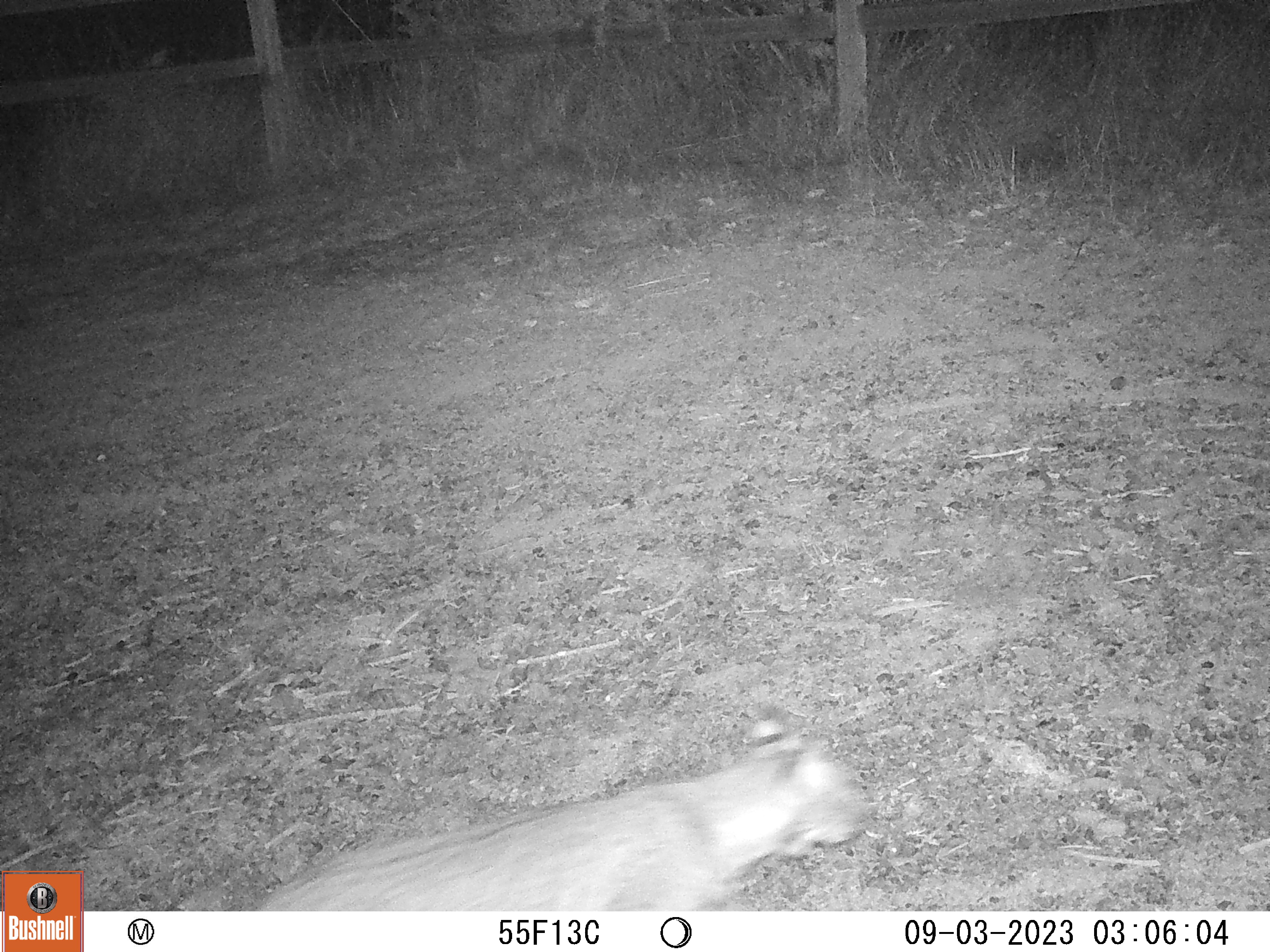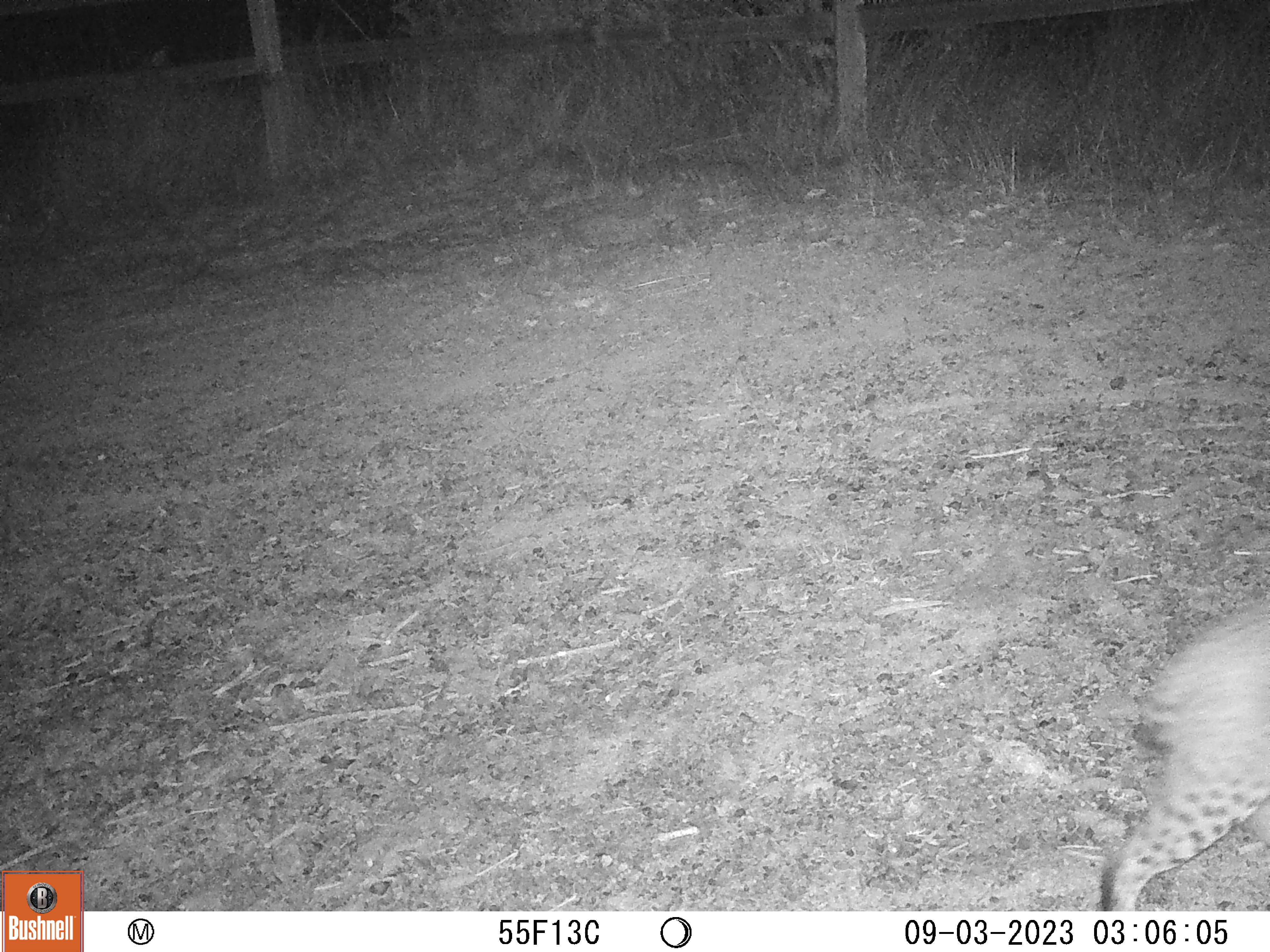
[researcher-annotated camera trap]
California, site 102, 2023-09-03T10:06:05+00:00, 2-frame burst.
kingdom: Animalia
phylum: Chordata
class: Mammalia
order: Carnivora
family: Felidae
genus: Lynx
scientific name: Lynx rufus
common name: bobcat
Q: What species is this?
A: Bobcat (Lynx rufus).